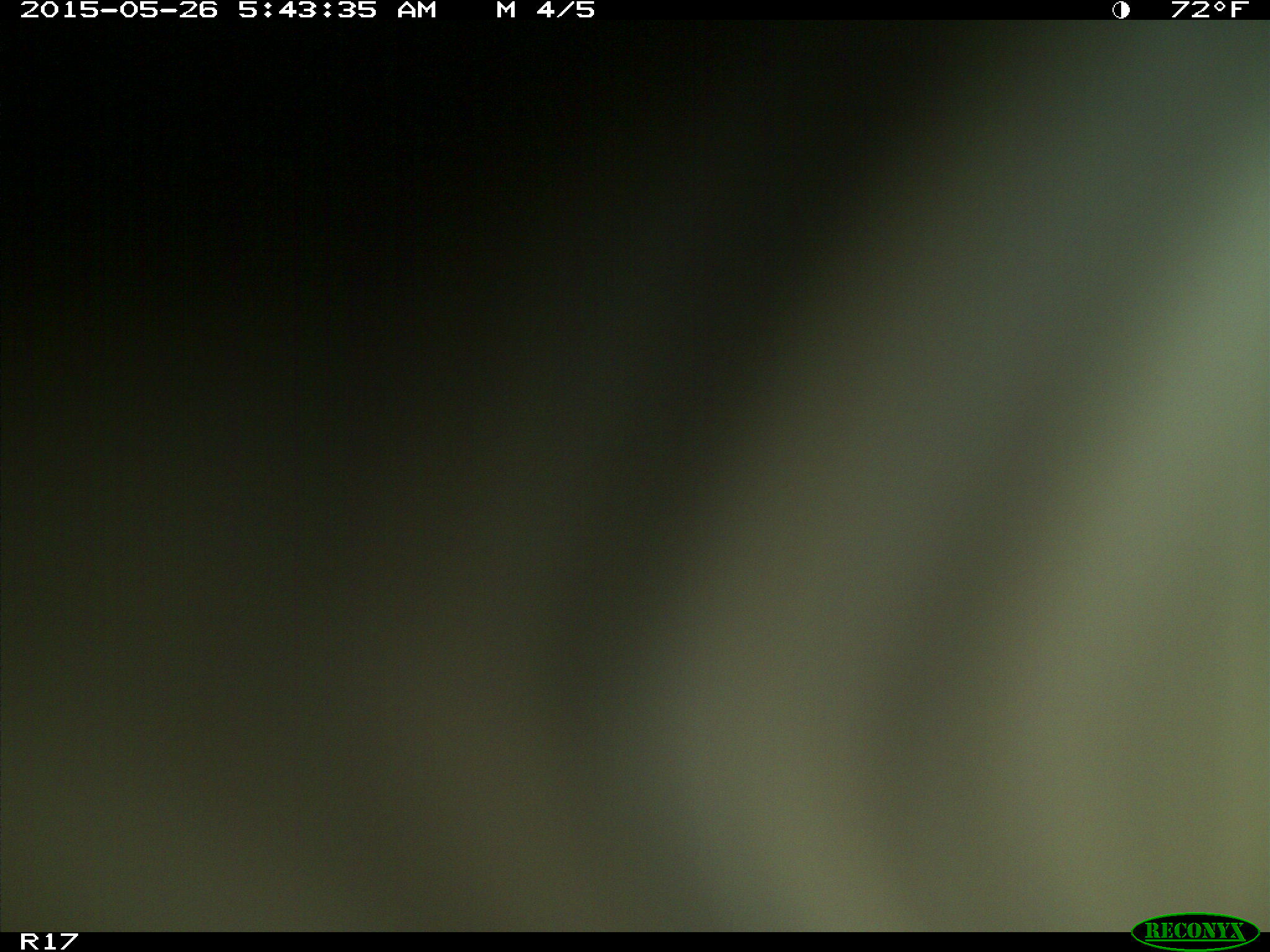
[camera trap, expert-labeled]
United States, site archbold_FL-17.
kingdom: Animalia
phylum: Chordata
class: Mammalia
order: Artiodactyla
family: Bovidae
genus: Bos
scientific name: Bos taurus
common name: domestic cow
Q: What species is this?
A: Bos taurus (domestic cow).